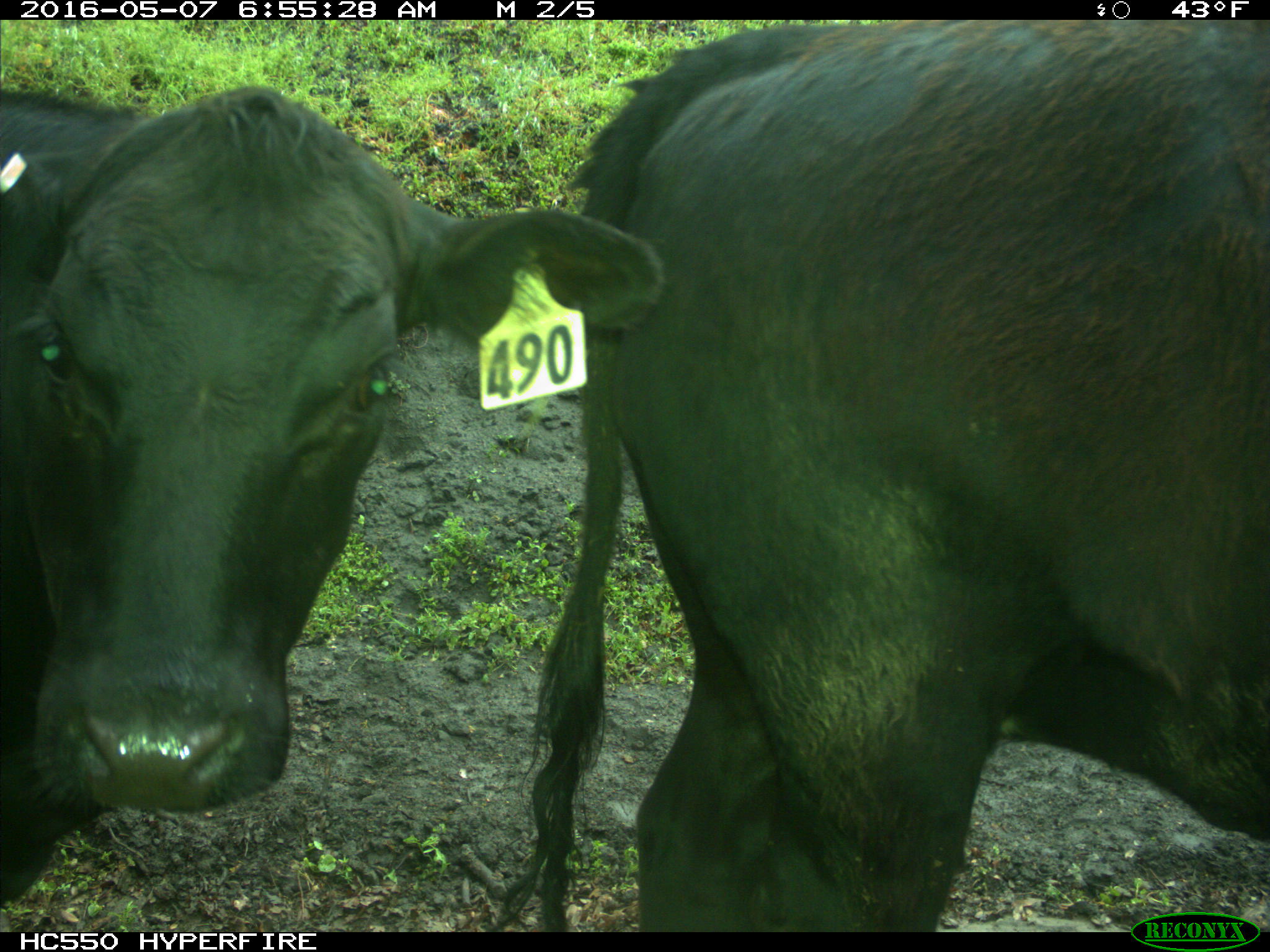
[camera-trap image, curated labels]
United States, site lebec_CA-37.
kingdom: Animalia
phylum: Chordata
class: Mammalia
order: Artiodactyla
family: Bovidae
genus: Bos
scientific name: Bos taurus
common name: domestic cow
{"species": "Bos taurus (domestic cow)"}